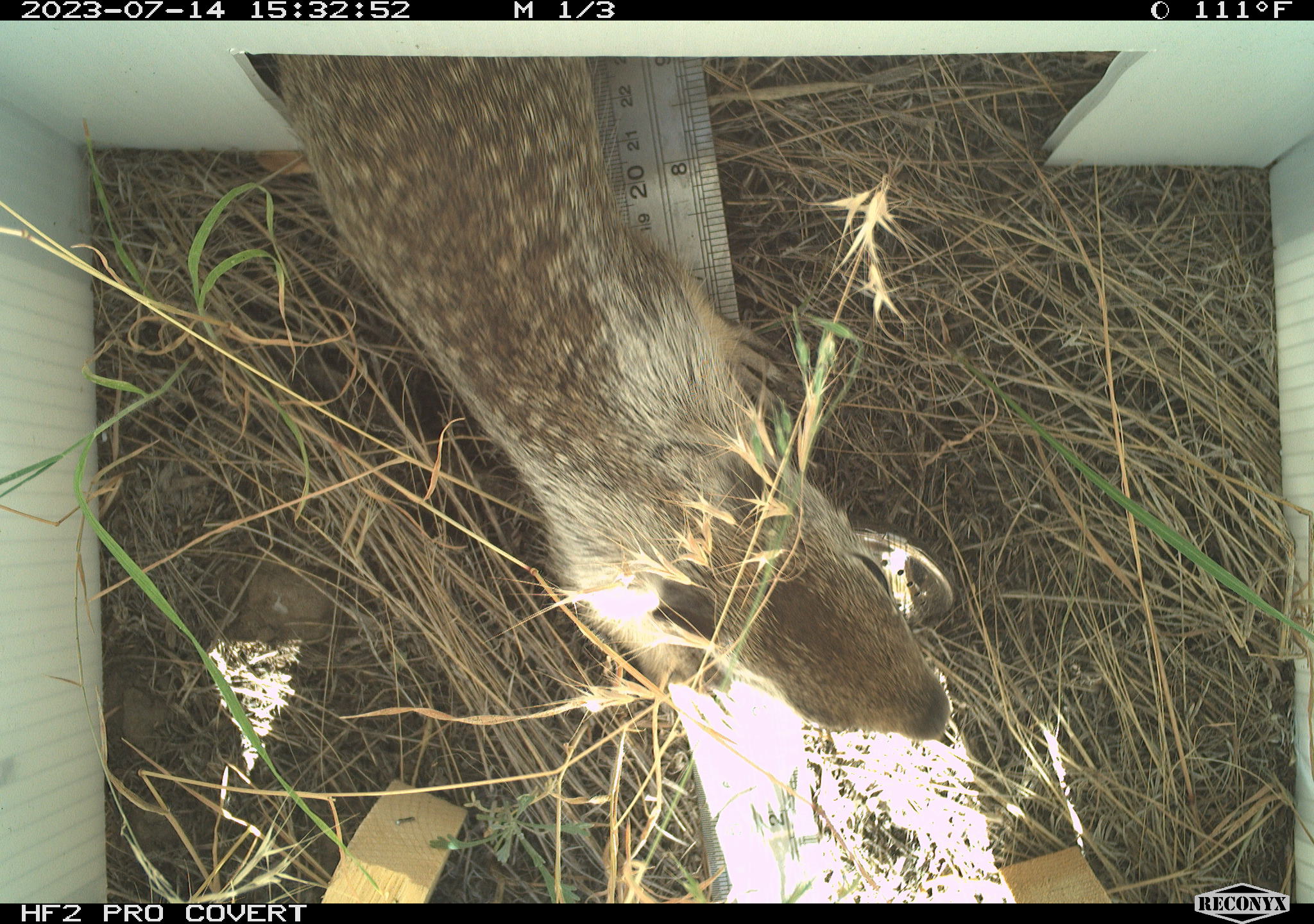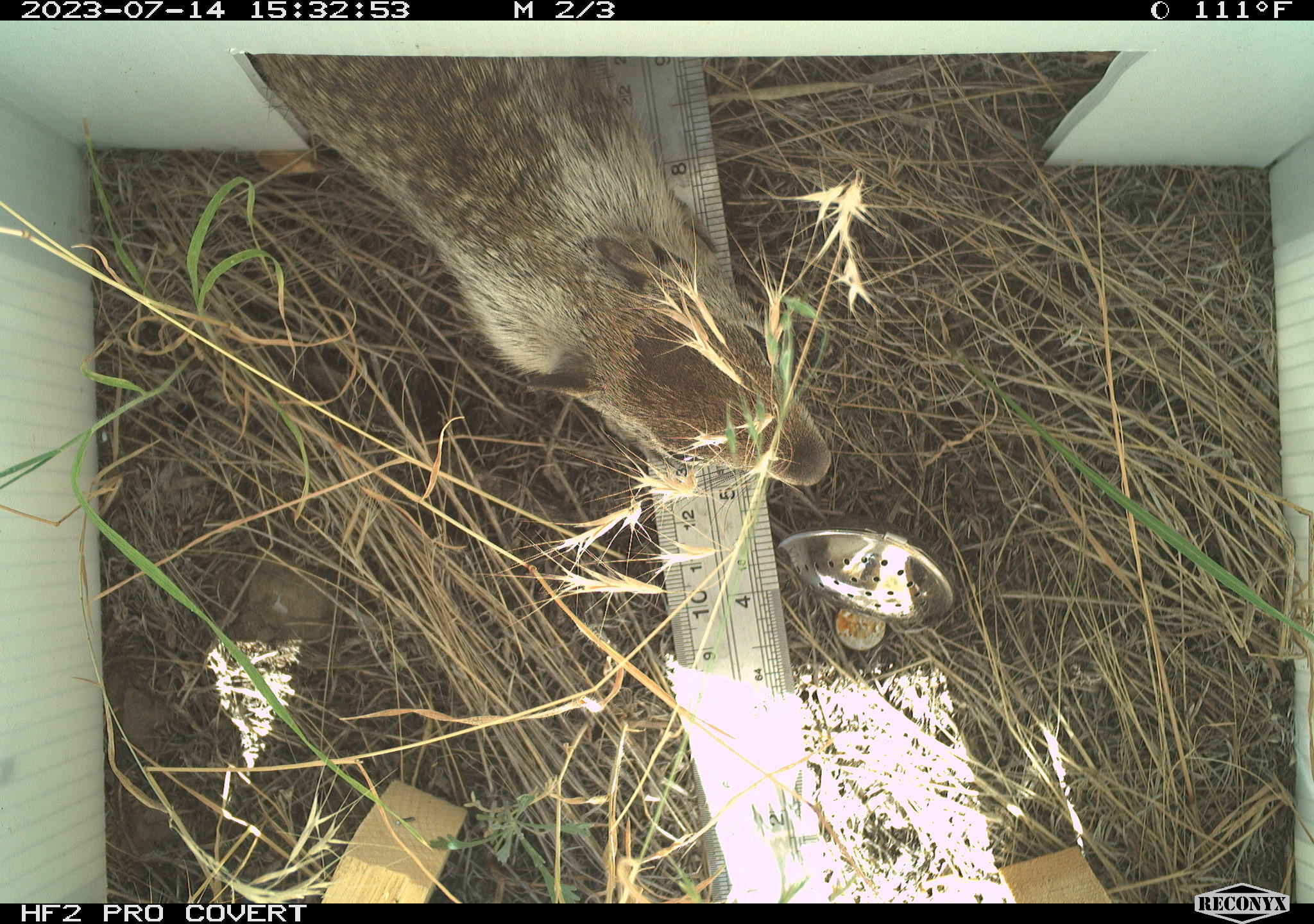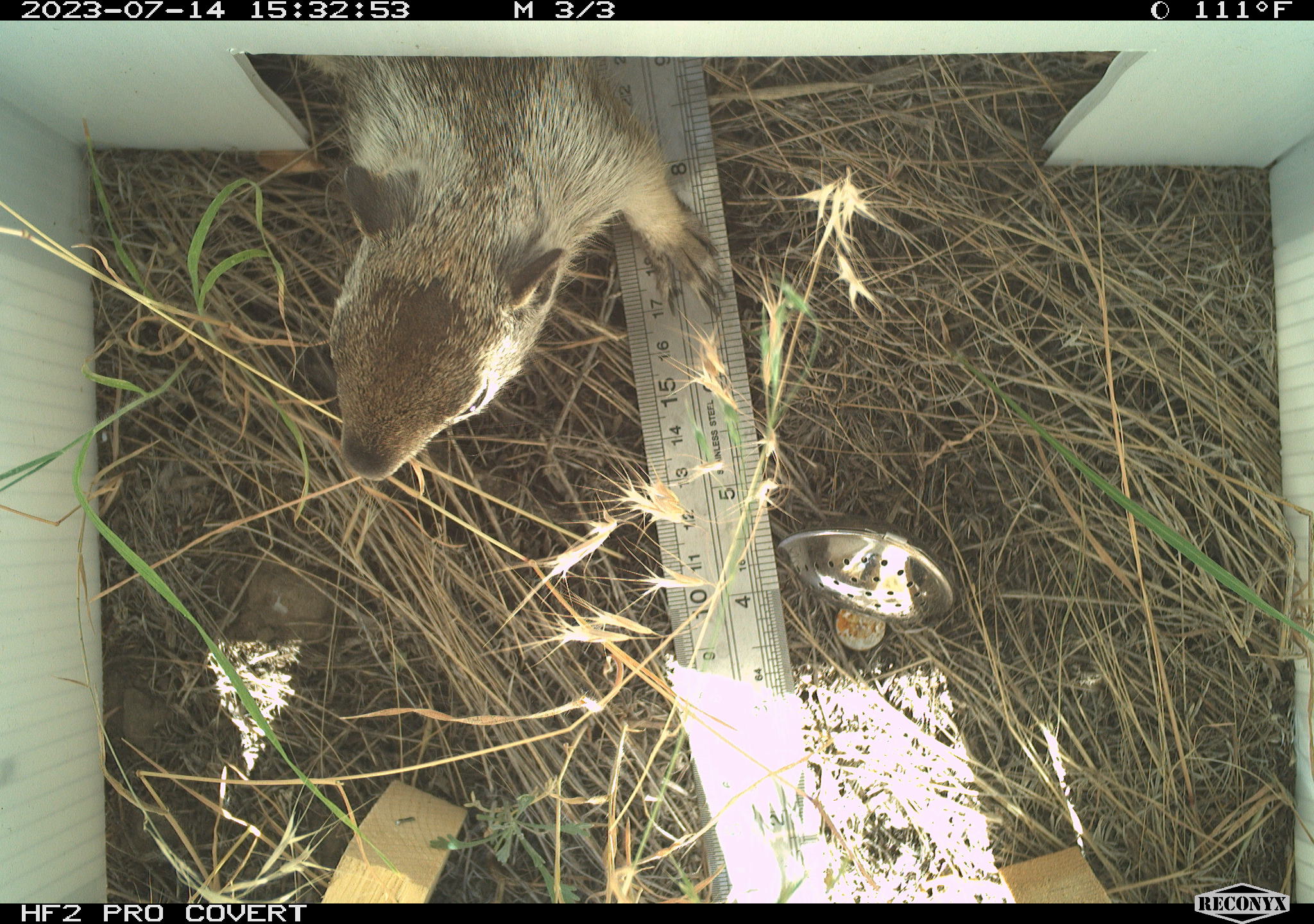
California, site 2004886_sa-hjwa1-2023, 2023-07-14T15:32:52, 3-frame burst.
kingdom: Animalia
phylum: Chordata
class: Mammalia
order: Rodentia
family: Sciuridae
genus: Otospermophilus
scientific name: Otospermophilus beecheyi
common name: california ground squirrel